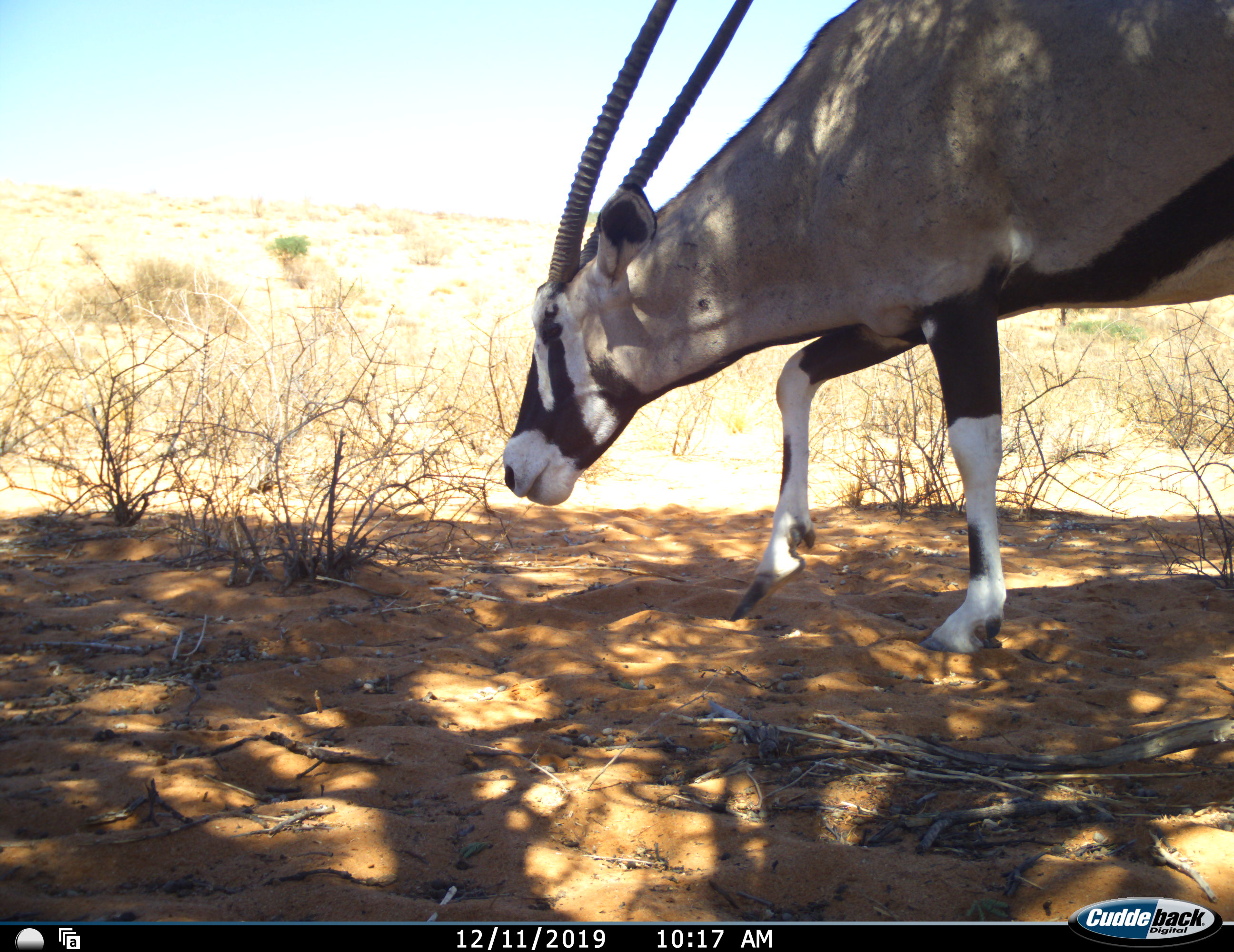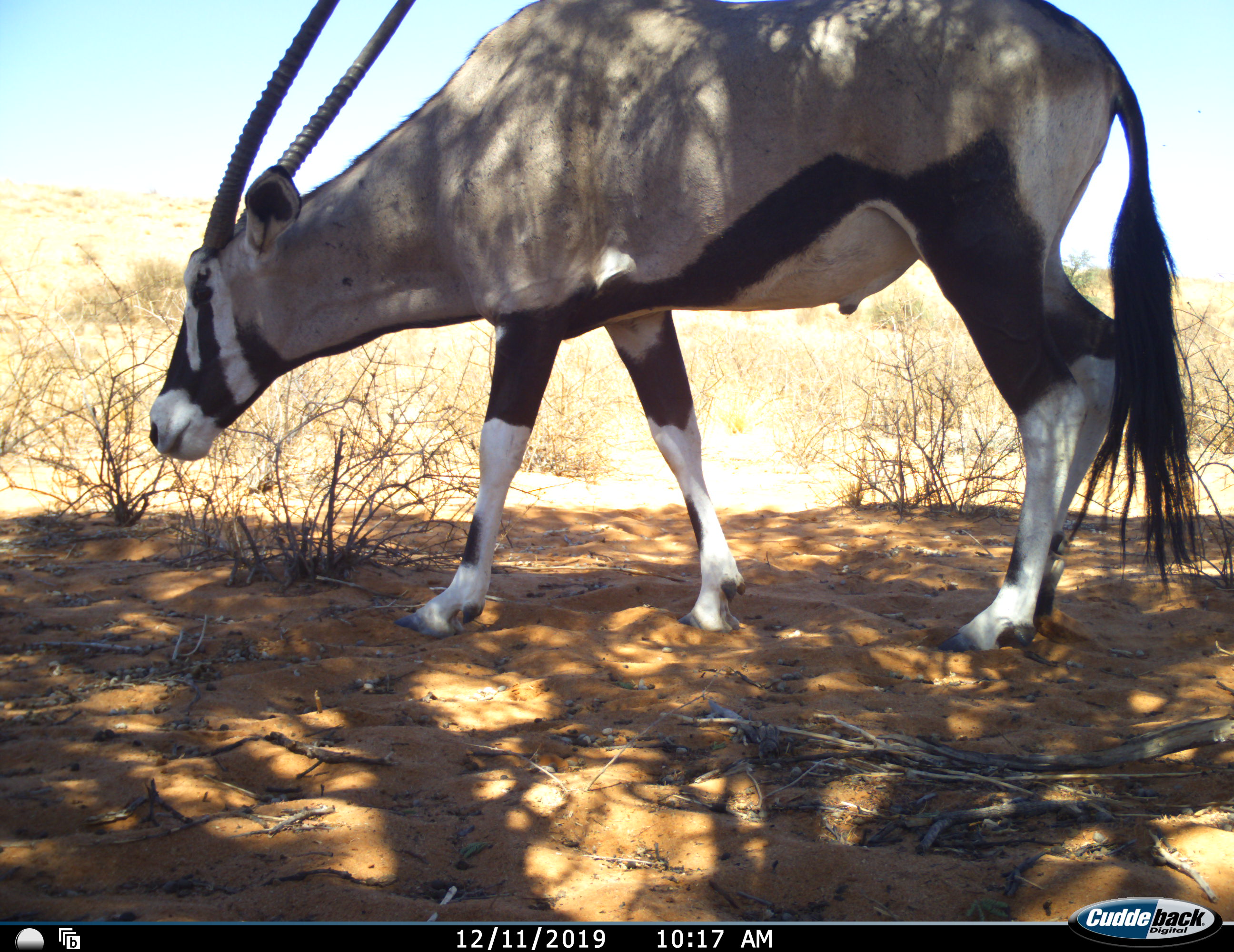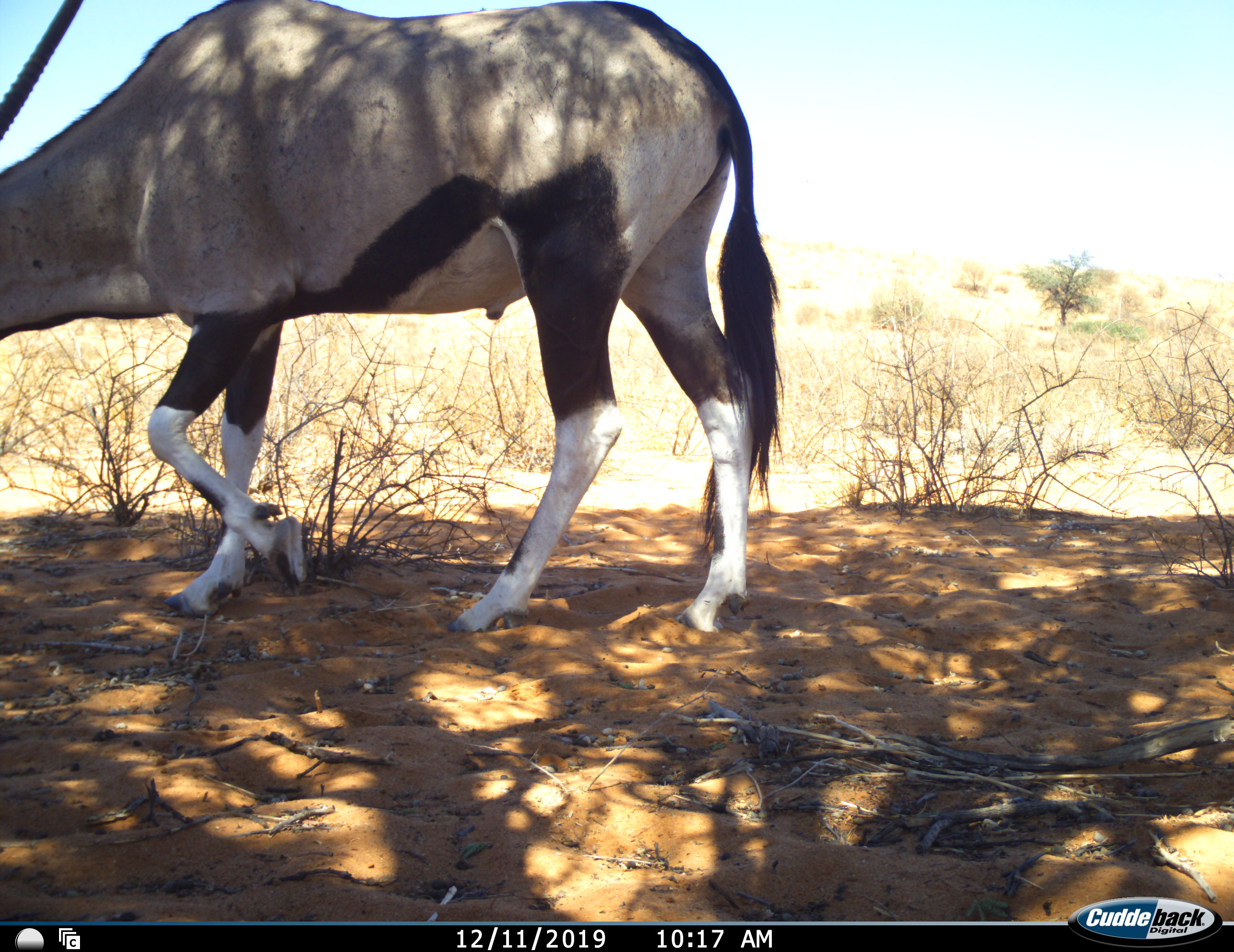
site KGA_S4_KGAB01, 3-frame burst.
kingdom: Animalia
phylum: Chordata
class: Mammalia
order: Artiodactyla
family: Bovidae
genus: Oryx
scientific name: Oryx gazella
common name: gemsbok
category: oryx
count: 1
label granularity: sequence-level